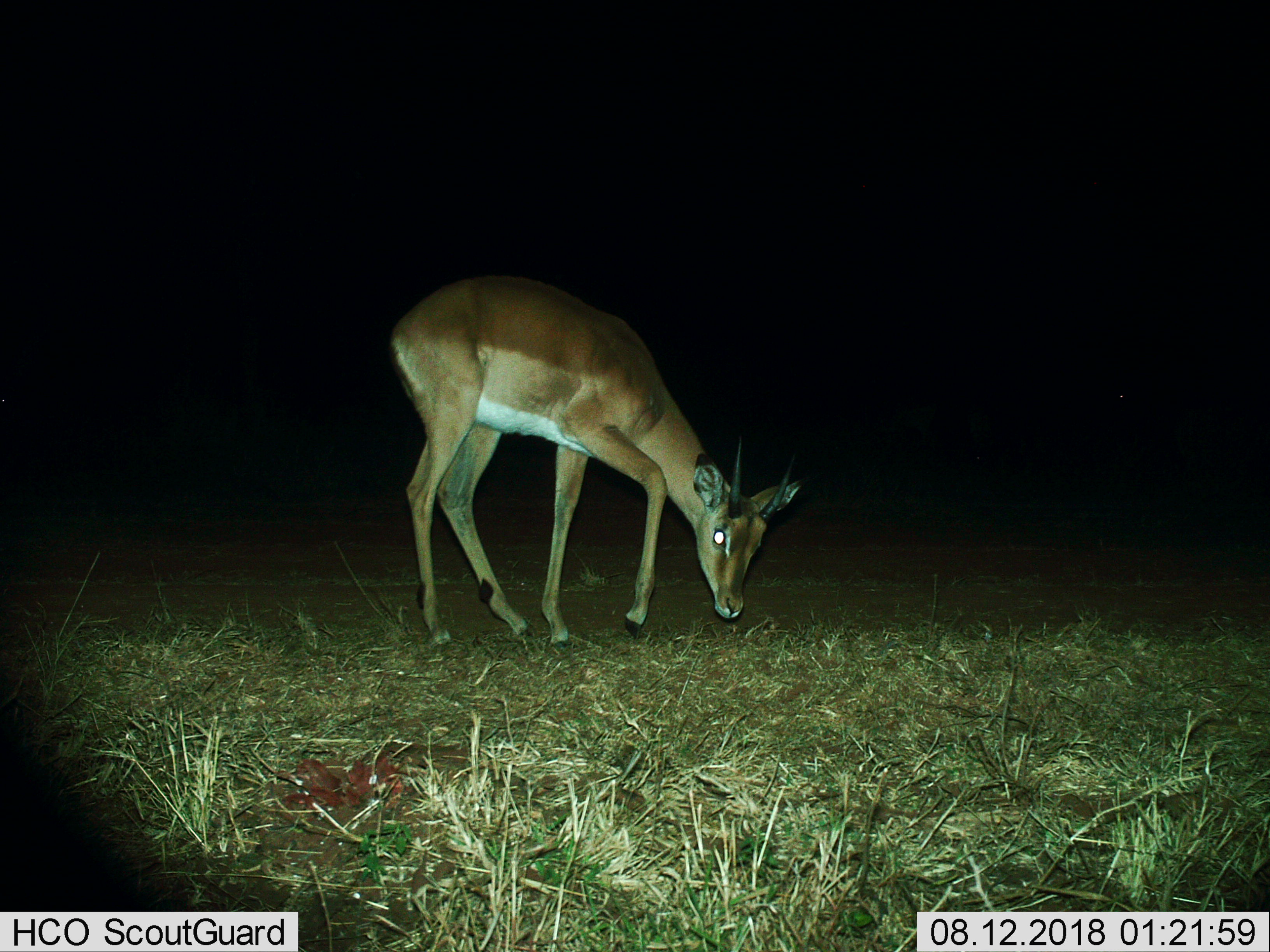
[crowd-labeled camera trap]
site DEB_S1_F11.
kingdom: Animalia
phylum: Chordata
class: Mammalia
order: Artiodactyla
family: Bovidae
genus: Aepyceros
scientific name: Aepyceros melampus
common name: impala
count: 1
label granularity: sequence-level